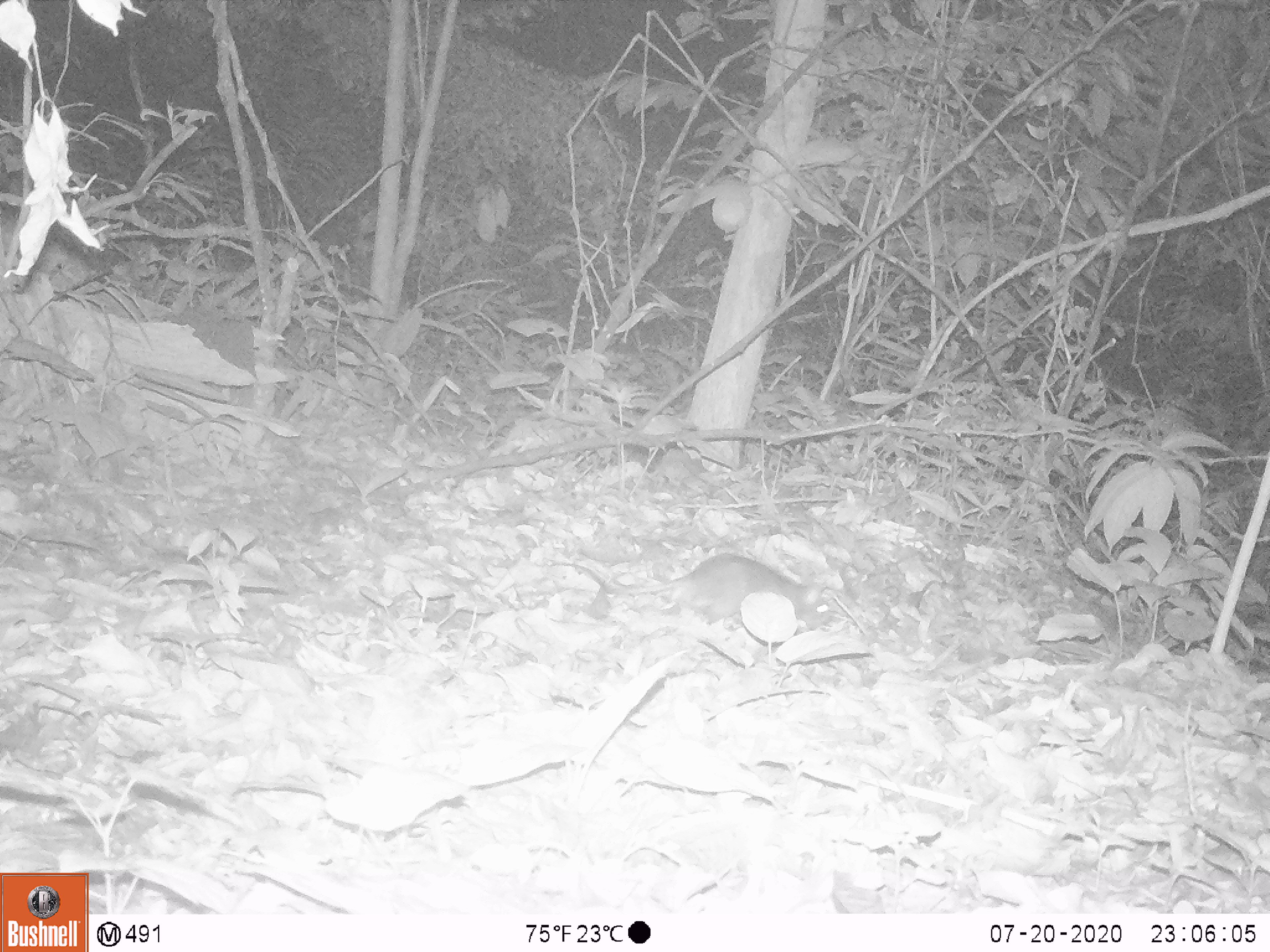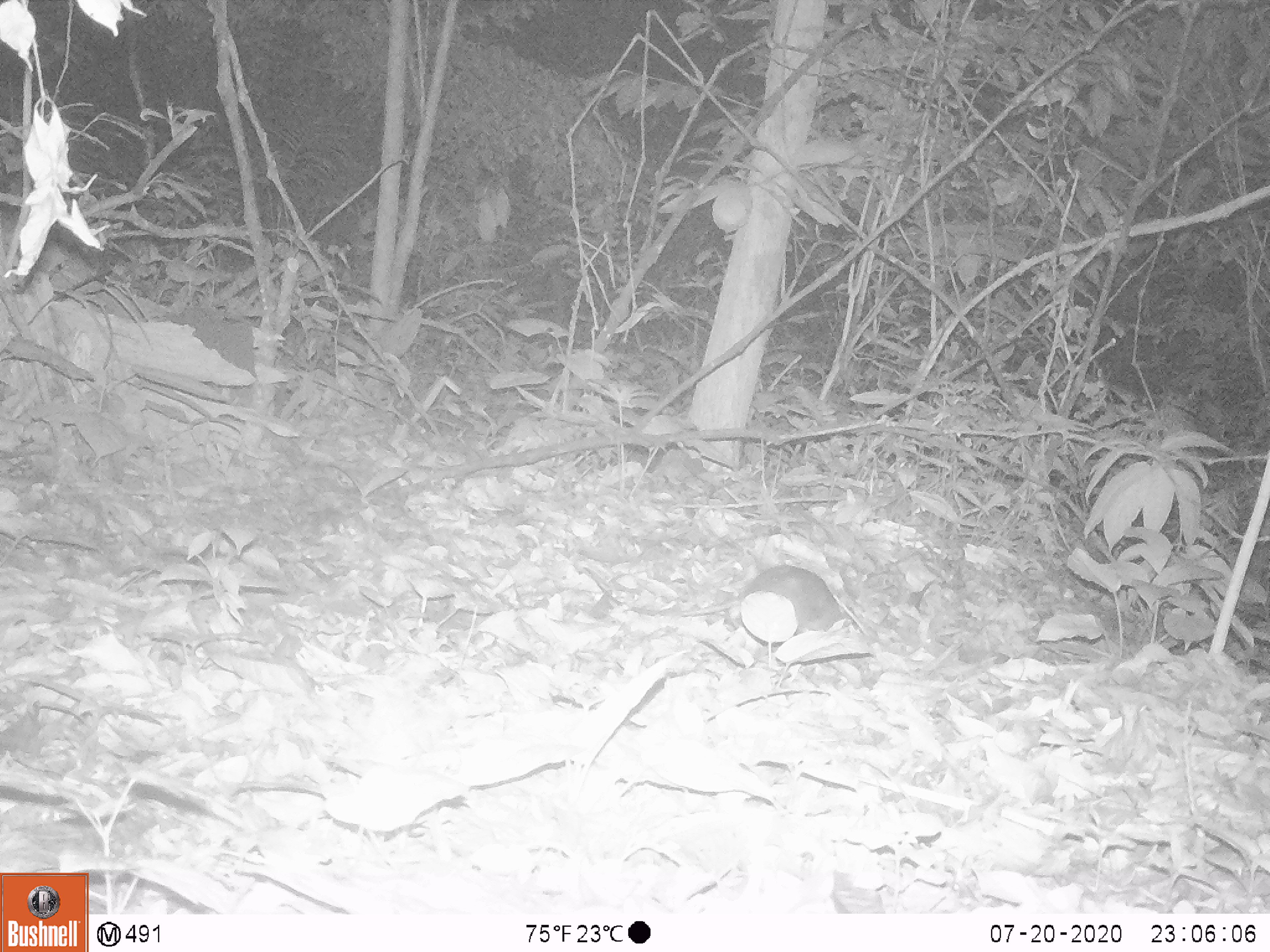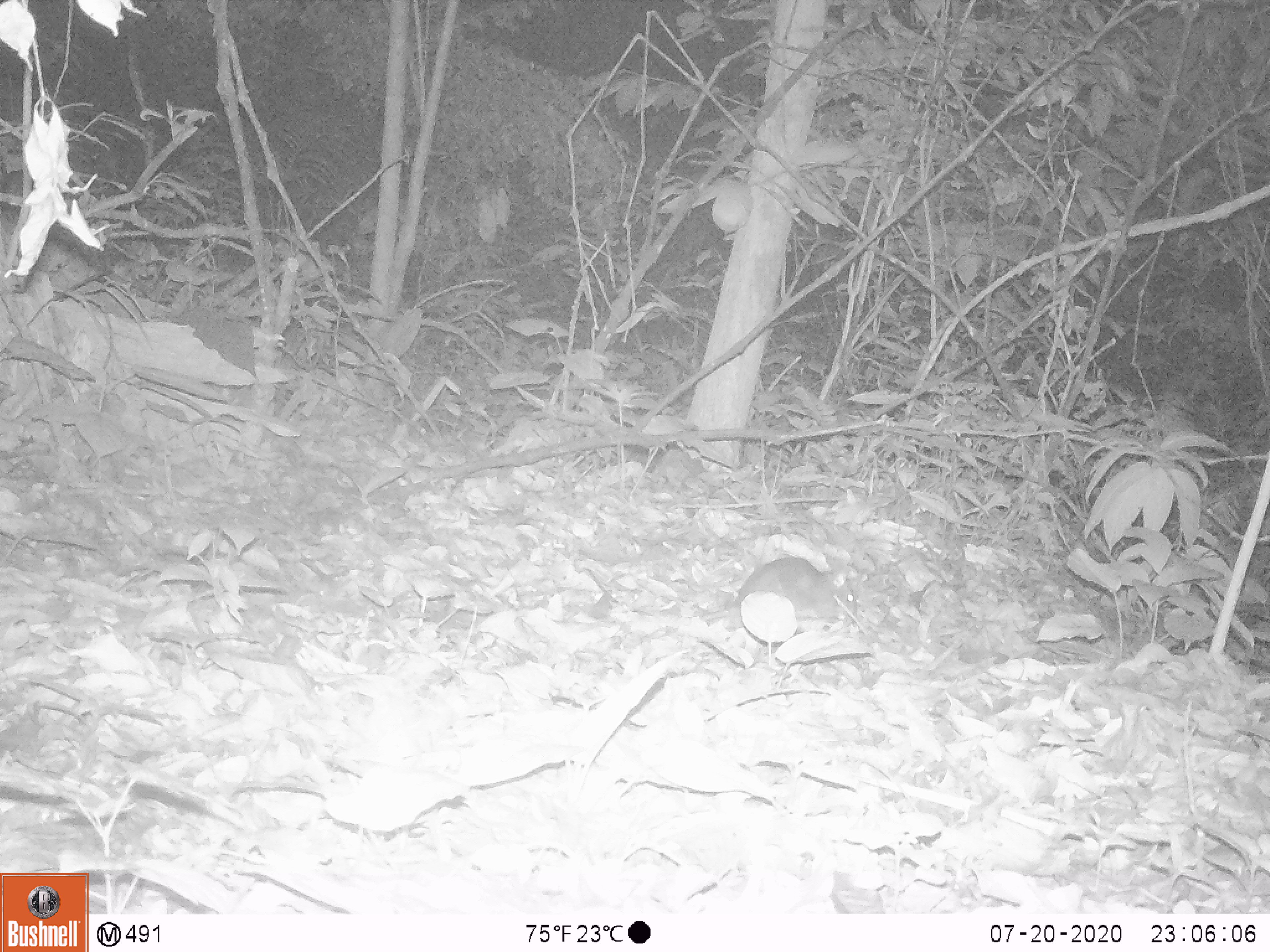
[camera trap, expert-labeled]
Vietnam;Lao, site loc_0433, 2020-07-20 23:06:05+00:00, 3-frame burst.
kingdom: Animalia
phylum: Chordata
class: Mammalia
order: Rodentia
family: Muridae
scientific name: Muridae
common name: old-world mice and rats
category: unidentified murid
Unidentified murid (old-world mice and rats) (Muridae). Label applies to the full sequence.